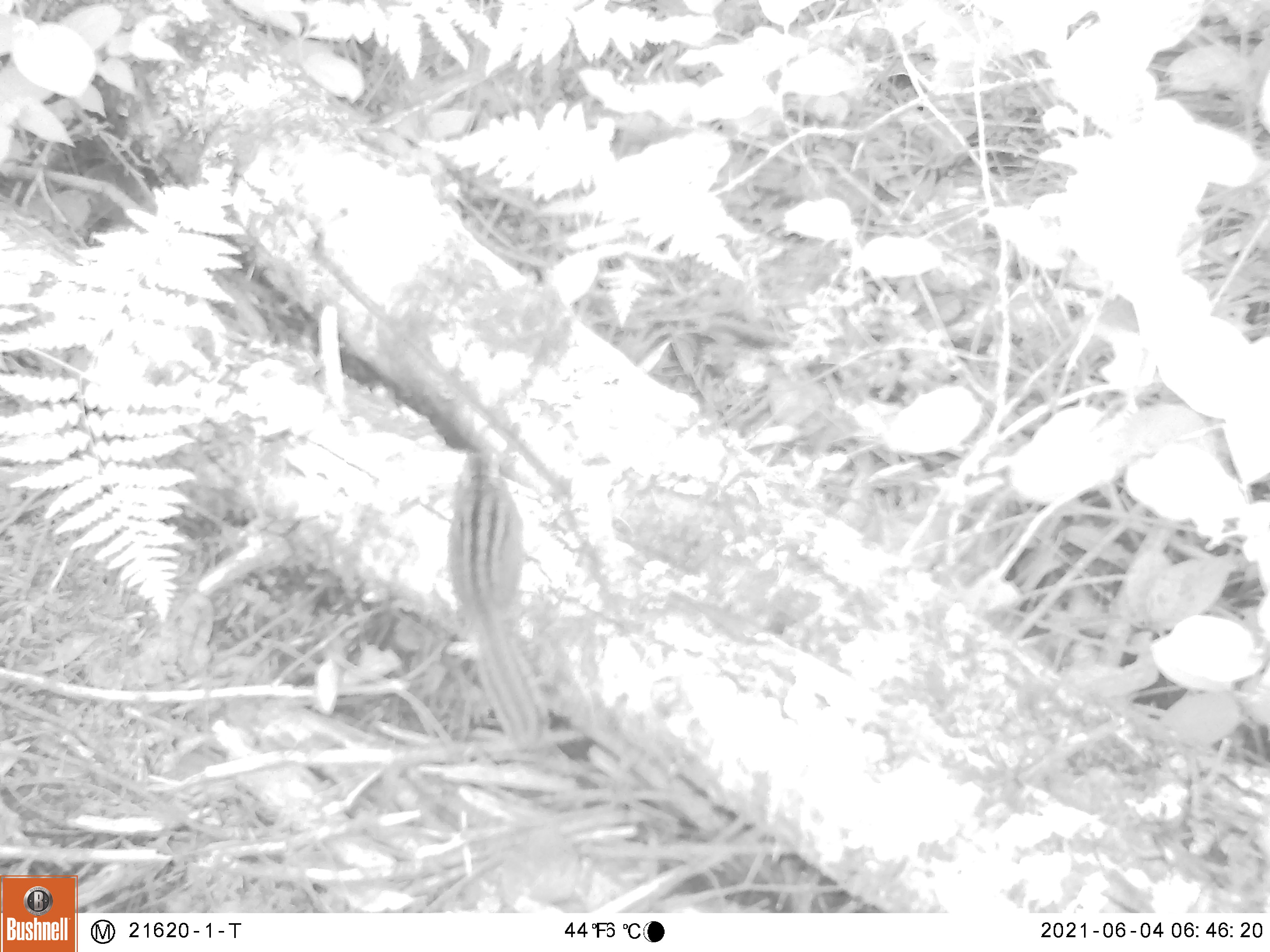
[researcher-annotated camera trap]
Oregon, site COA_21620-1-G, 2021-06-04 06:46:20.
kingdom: Animalia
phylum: Chordata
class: Mammalia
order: Rodentia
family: Sciuridae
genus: Neotamias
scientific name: Neotamias townsendii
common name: townsend's chipmunk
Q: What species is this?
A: Townsend's chipmunk (Neotamias townsendii).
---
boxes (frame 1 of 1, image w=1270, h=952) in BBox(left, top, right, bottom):
townsend's chipmunk: BBox(398, 410, 616, 799)